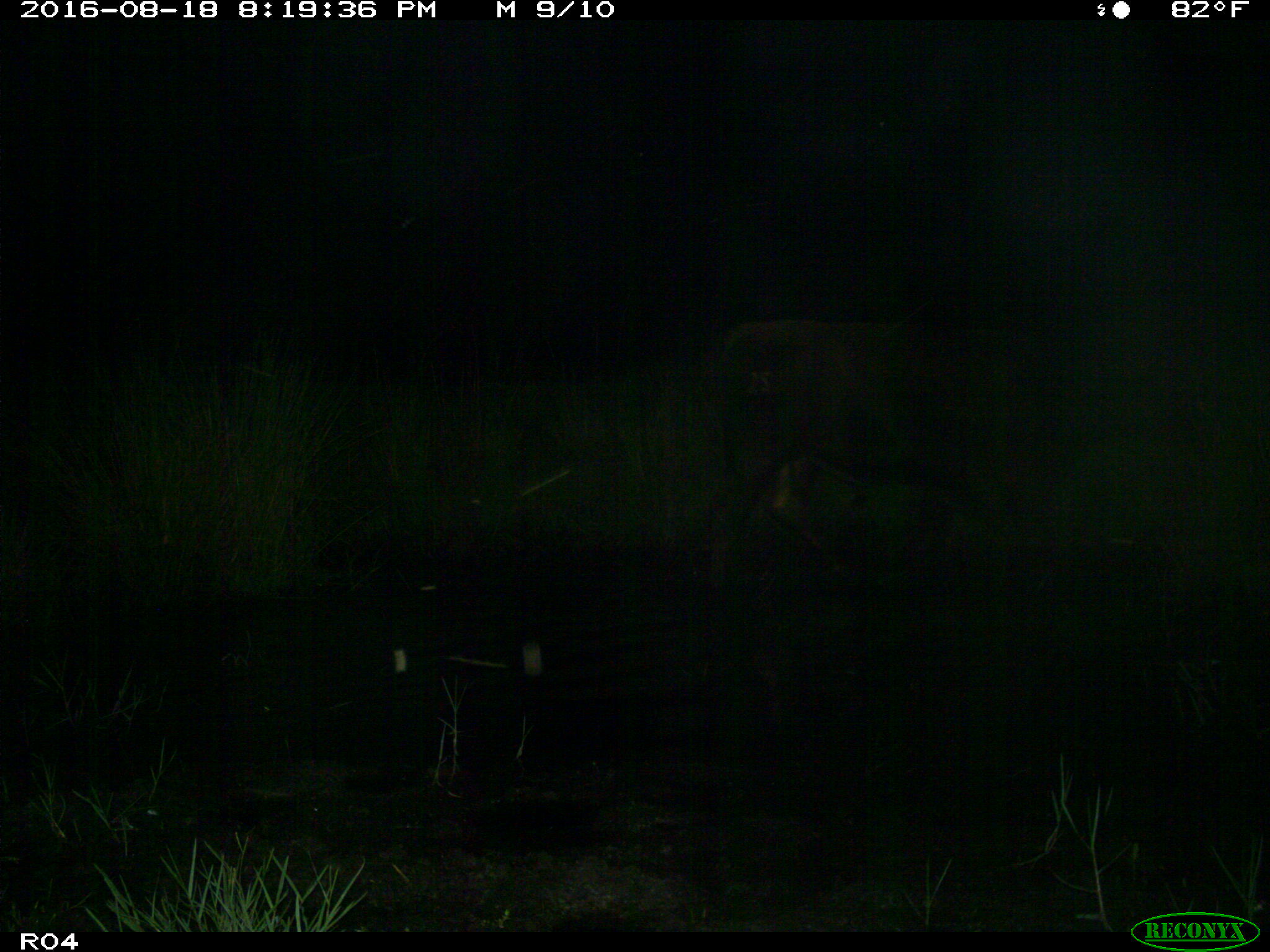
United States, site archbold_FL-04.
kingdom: Animalia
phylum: Chordata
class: Mammalia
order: Artiodactyla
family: Bovidae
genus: Bos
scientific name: Bos taurus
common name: domestic cow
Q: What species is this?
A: Bos taurus (domestic cow).